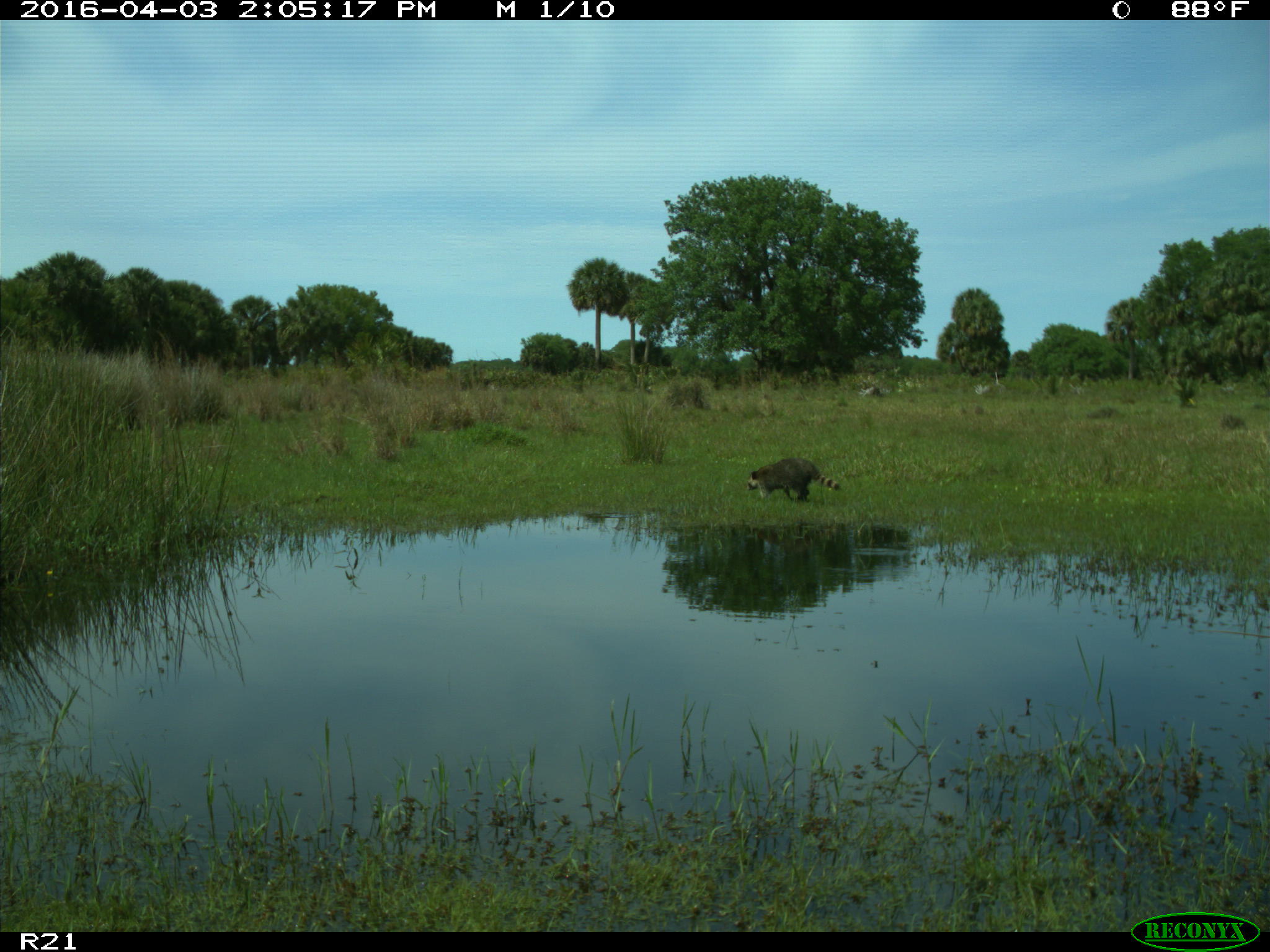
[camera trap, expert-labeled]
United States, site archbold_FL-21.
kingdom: Animalia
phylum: Chordata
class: Mammalia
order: Carnivora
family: Procyonidae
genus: Procyon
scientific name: Procyon lotor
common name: common raccoon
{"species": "Procyon lotor (common raccoon)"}